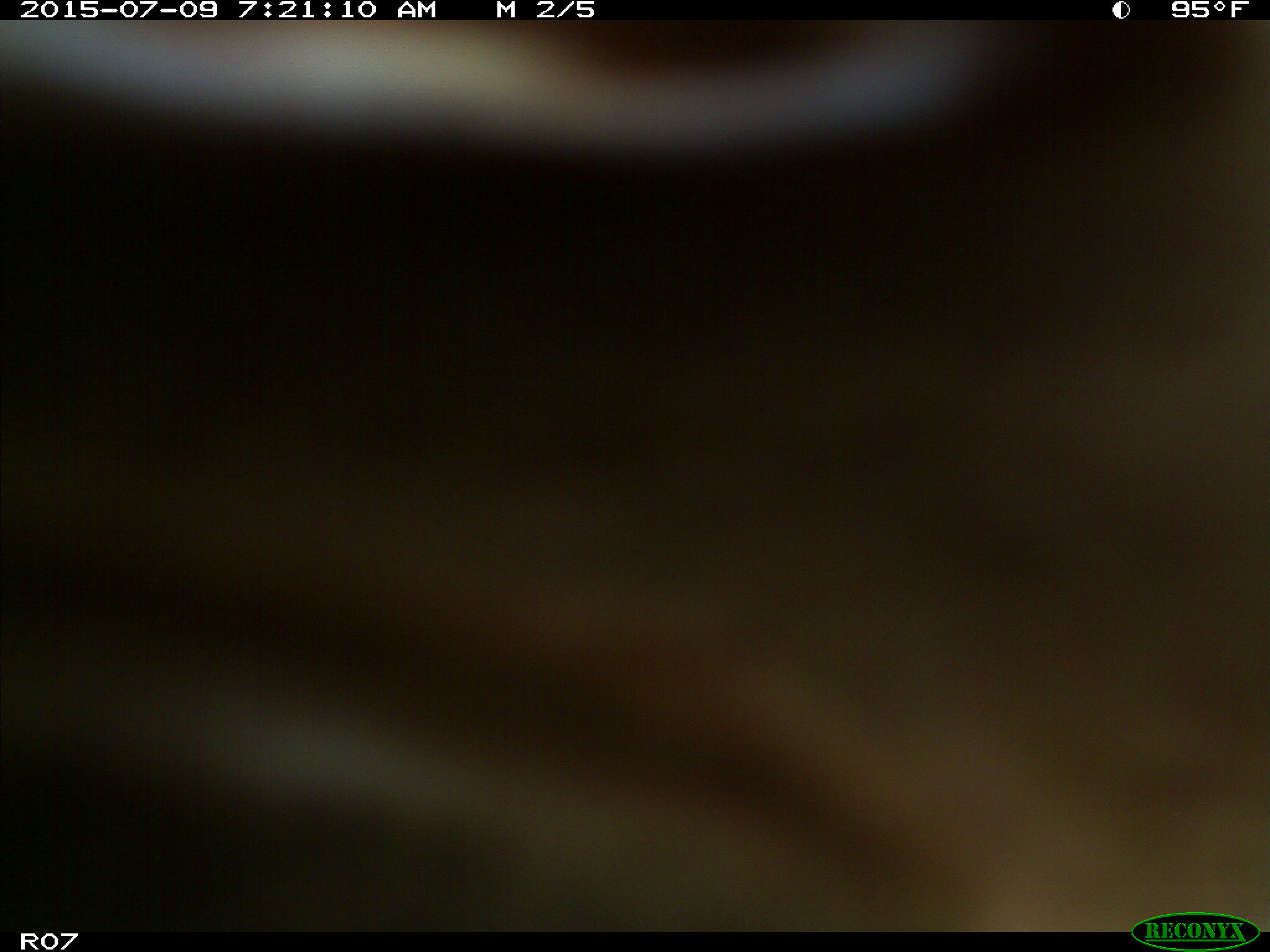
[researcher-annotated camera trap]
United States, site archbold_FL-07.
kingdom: Animalia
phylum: Chordata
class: Mammalia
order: Artiodactyla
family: Bovidae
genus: Bos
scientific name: Bos taurus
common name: domestic cow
Bos taurus (domestic cow).